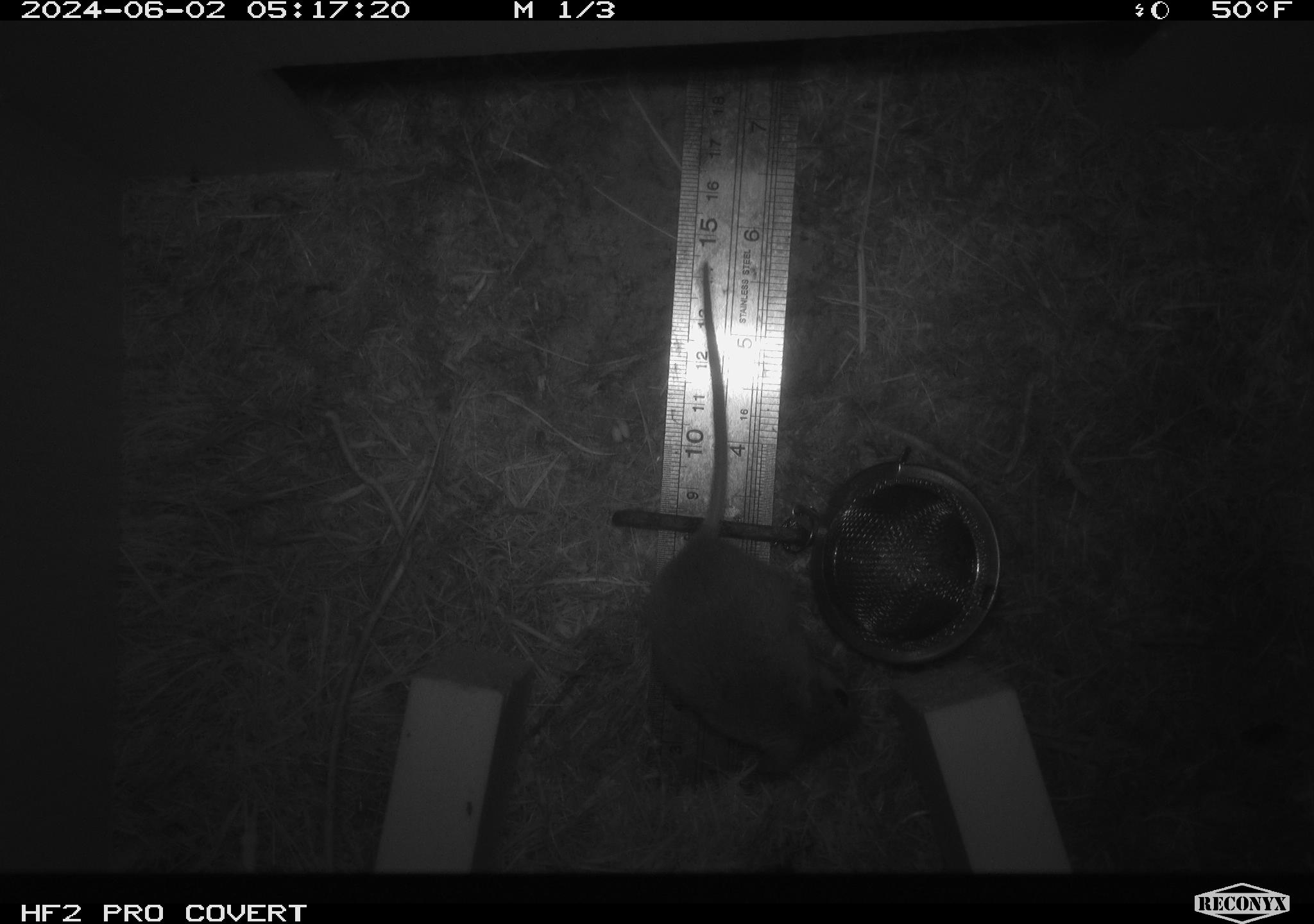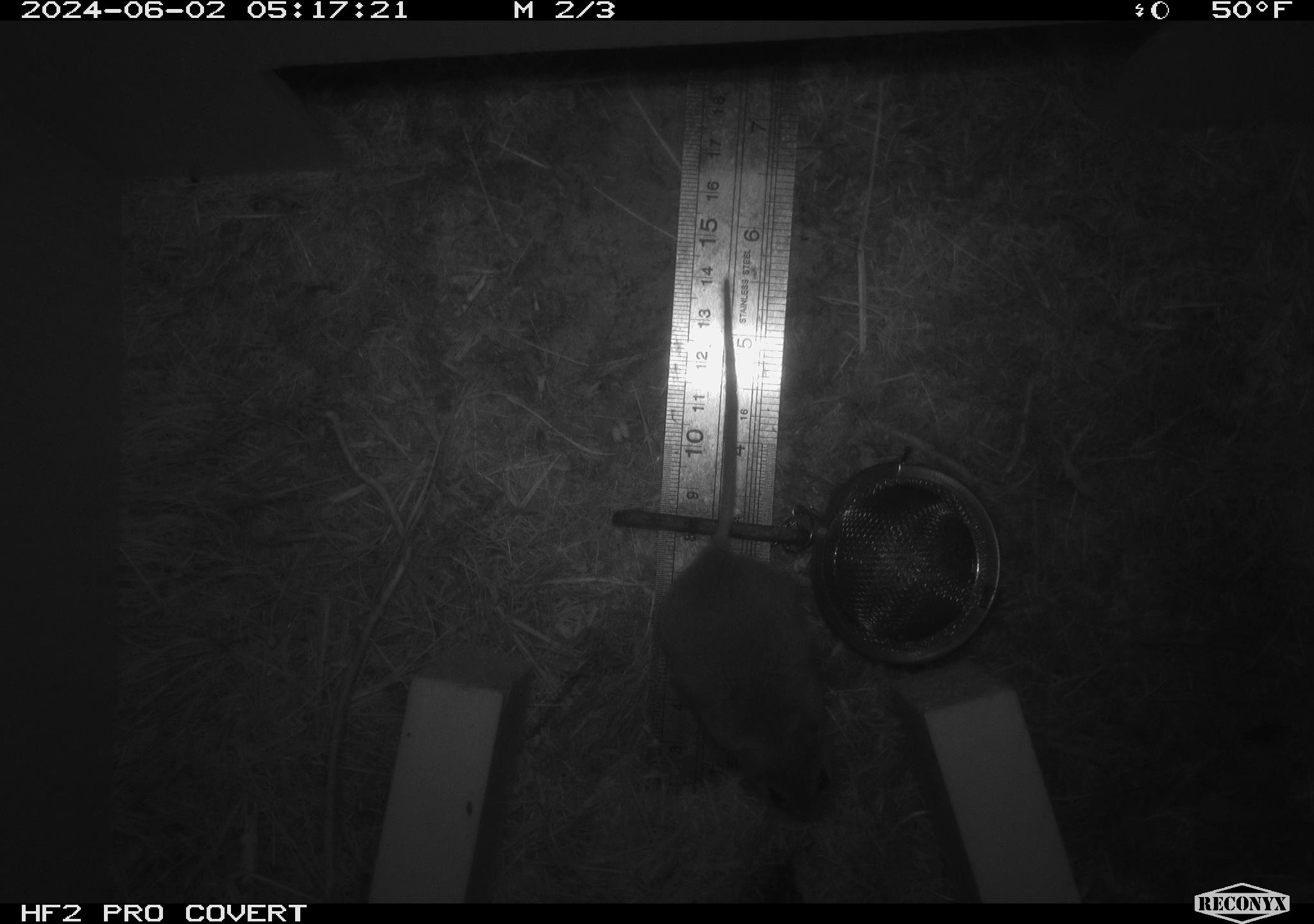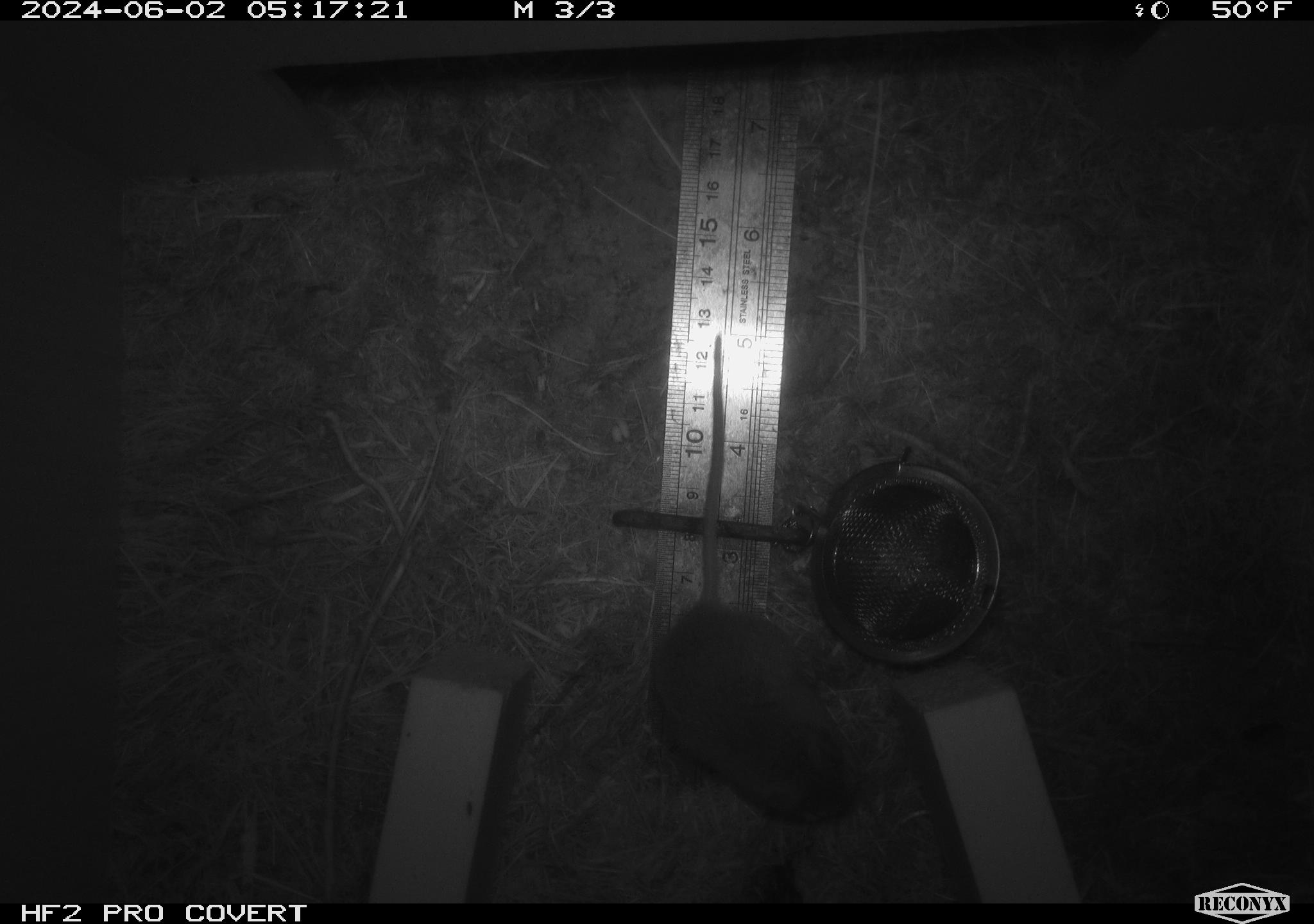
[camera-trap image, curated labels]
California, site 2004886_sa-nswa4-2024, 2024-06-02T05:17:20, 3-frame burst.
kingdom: Animalia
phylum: Chordata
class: Mammalia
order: Rodentia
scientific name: Rodentia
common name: rodent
Rodent (Rodentia).